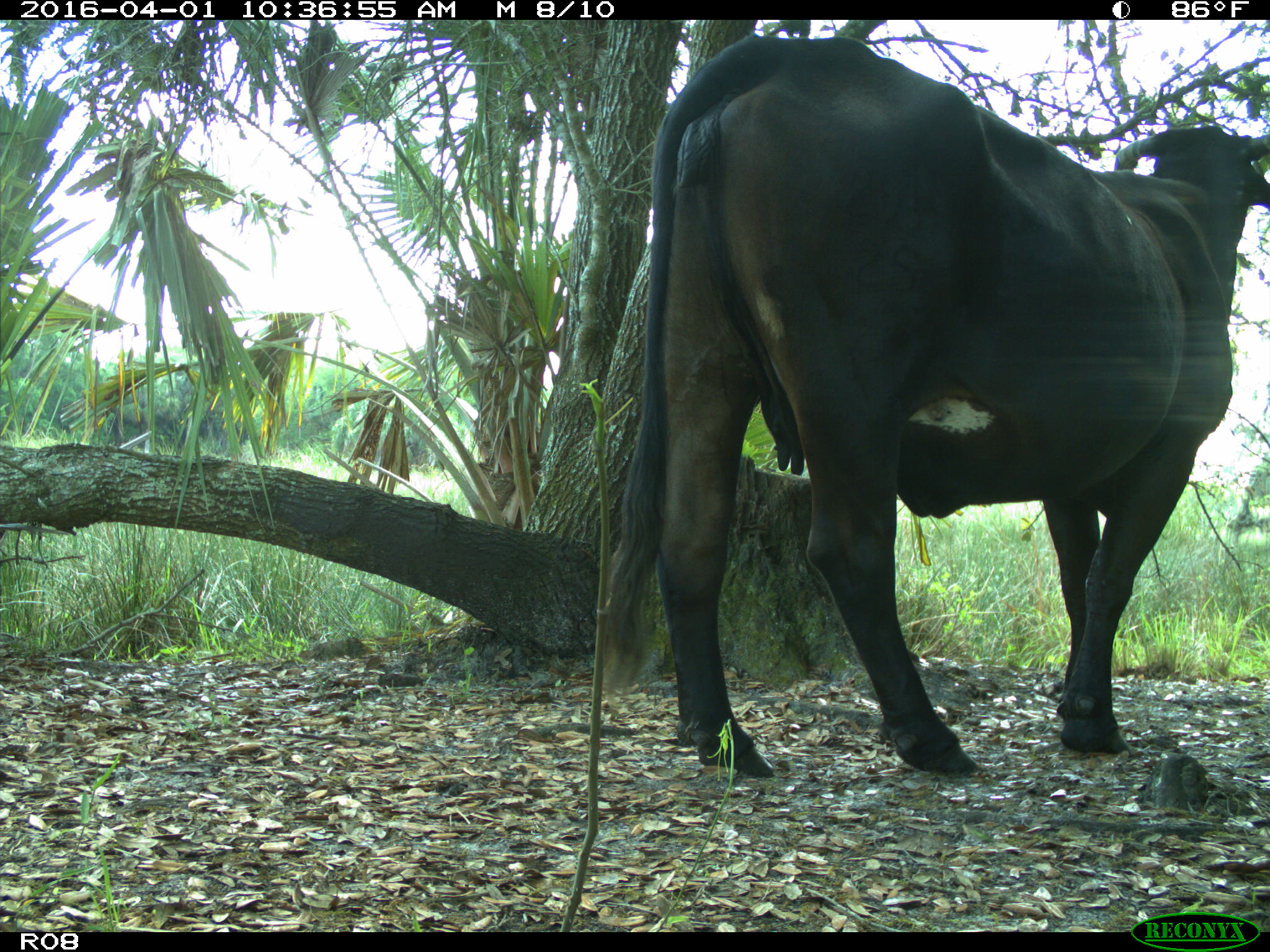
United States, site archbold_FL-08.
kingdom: Animalia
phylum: Chordata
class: Mammalia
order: Artiodactyla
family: Bovidae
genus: Bos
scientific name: Bos taurus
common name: domestic cow